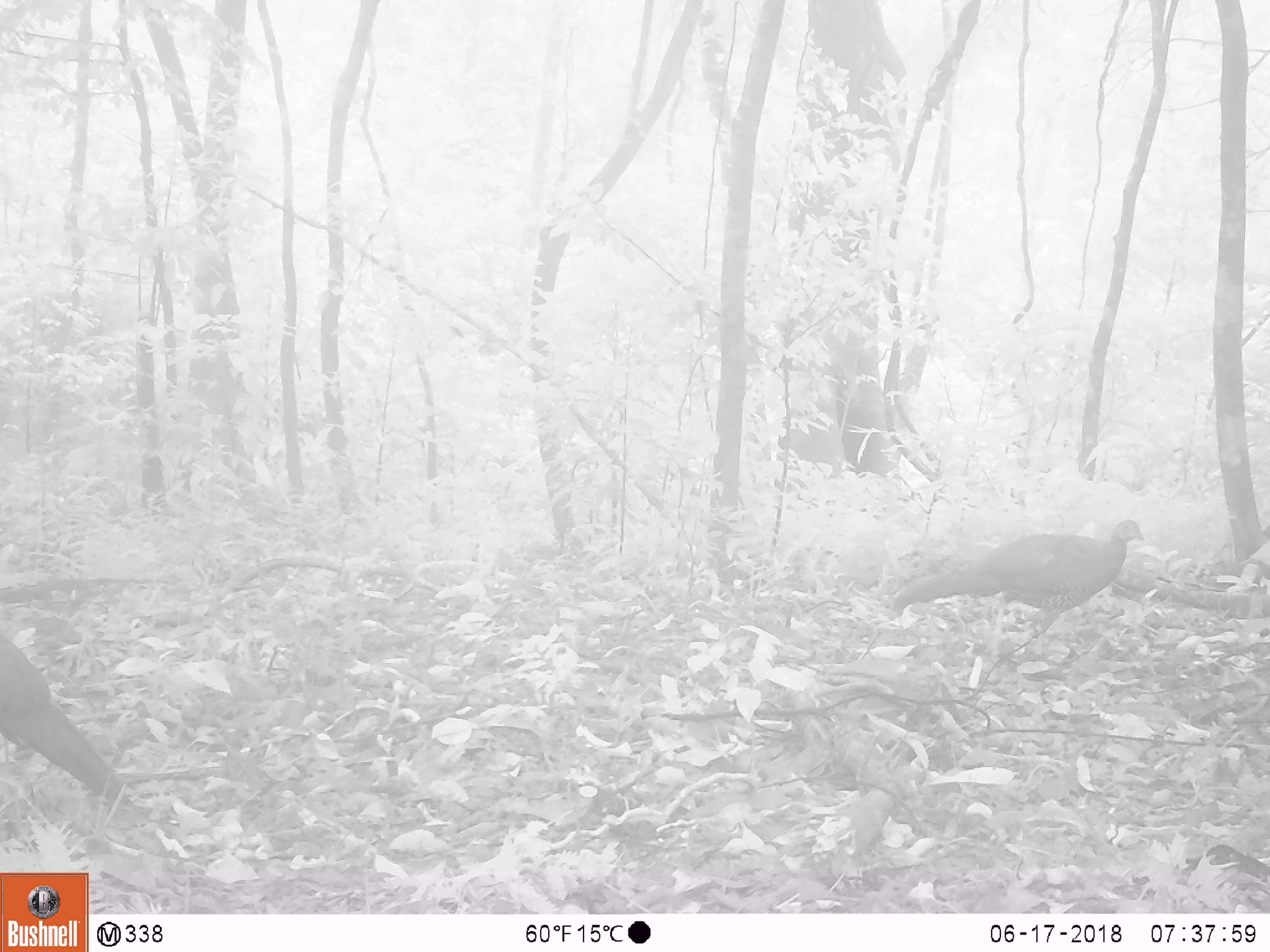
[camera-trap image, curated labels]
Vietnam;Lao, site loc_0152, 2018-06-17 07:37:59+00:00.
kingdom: Animalia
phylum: Chordata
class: Aves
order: Galliformes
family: Phasianidae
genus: Lophura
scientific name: Lophura nycthemera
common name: silver pheasant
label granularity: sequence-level